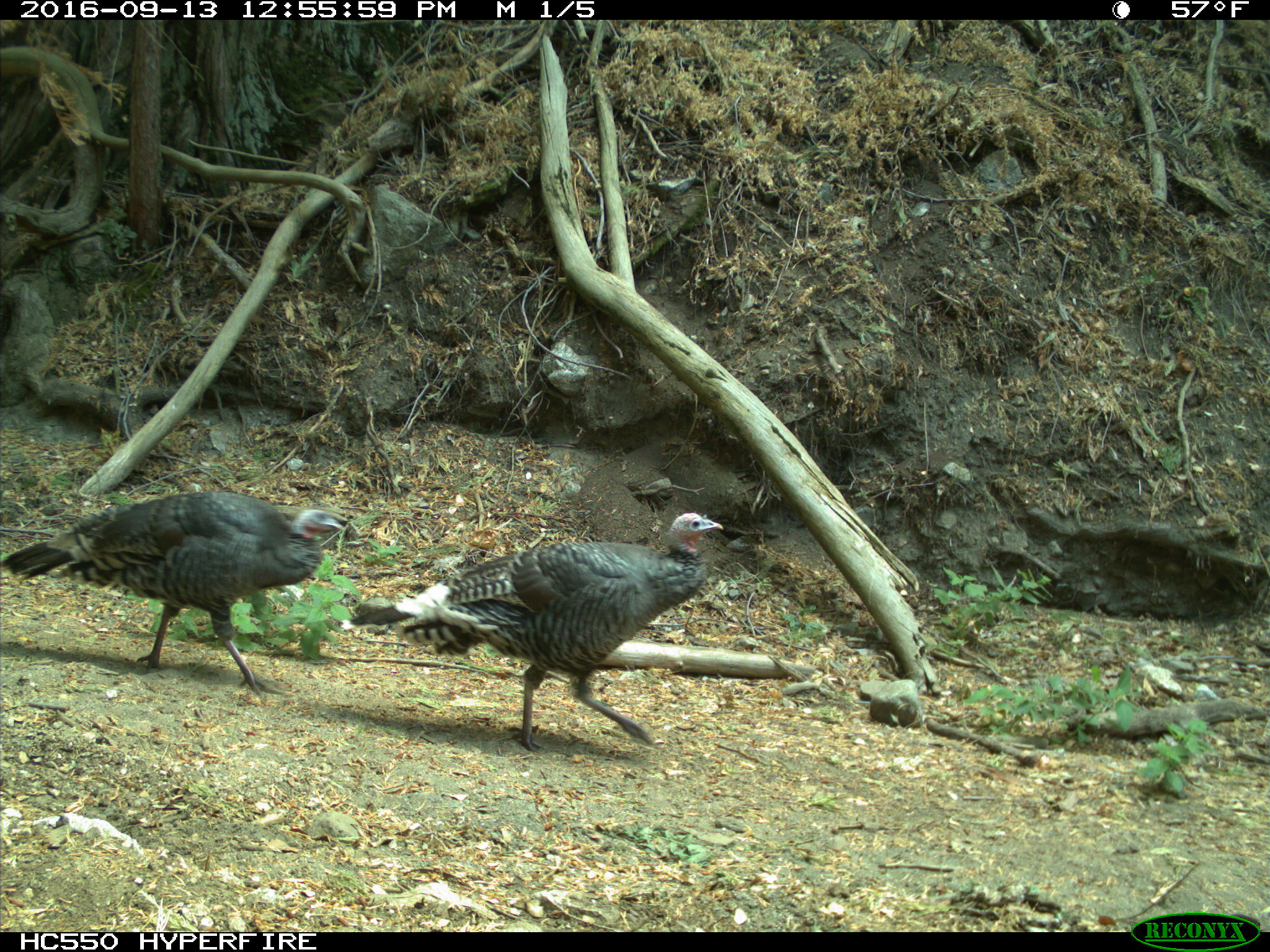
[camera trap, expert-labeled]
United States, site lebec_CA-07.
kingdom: Animalia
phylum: Chordata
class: Aves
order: Galliformes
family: Phasianidae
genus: Meleagris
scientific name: Meleagris gallopavo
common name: wild turkey